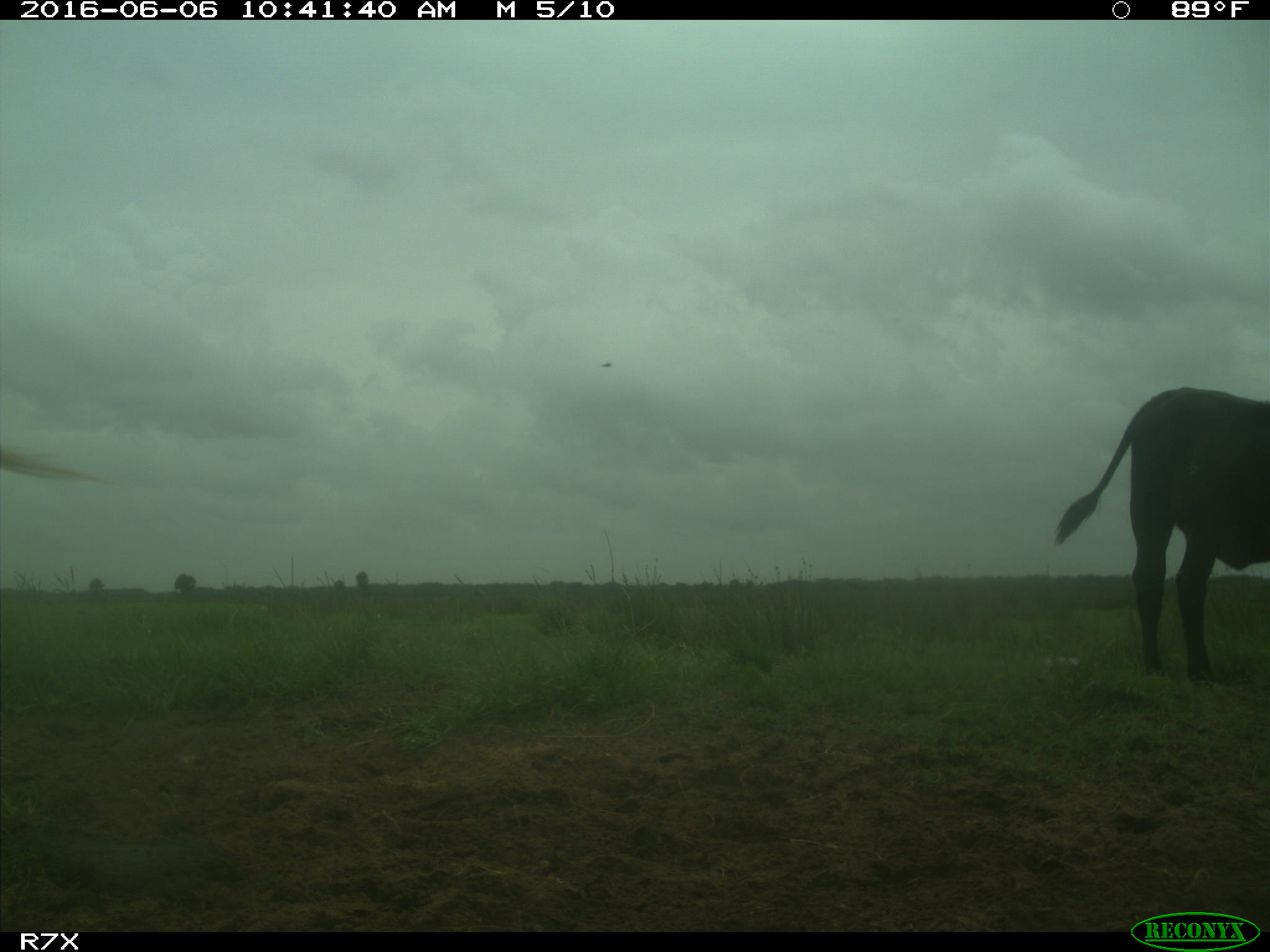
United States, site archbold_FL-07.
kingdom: Animalia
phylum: Chordata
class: Mammalia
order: Artiodactyla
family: Bovidae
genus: Bos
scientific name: Bos taurus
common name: domestic cow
Bos taurus (domestic cow).